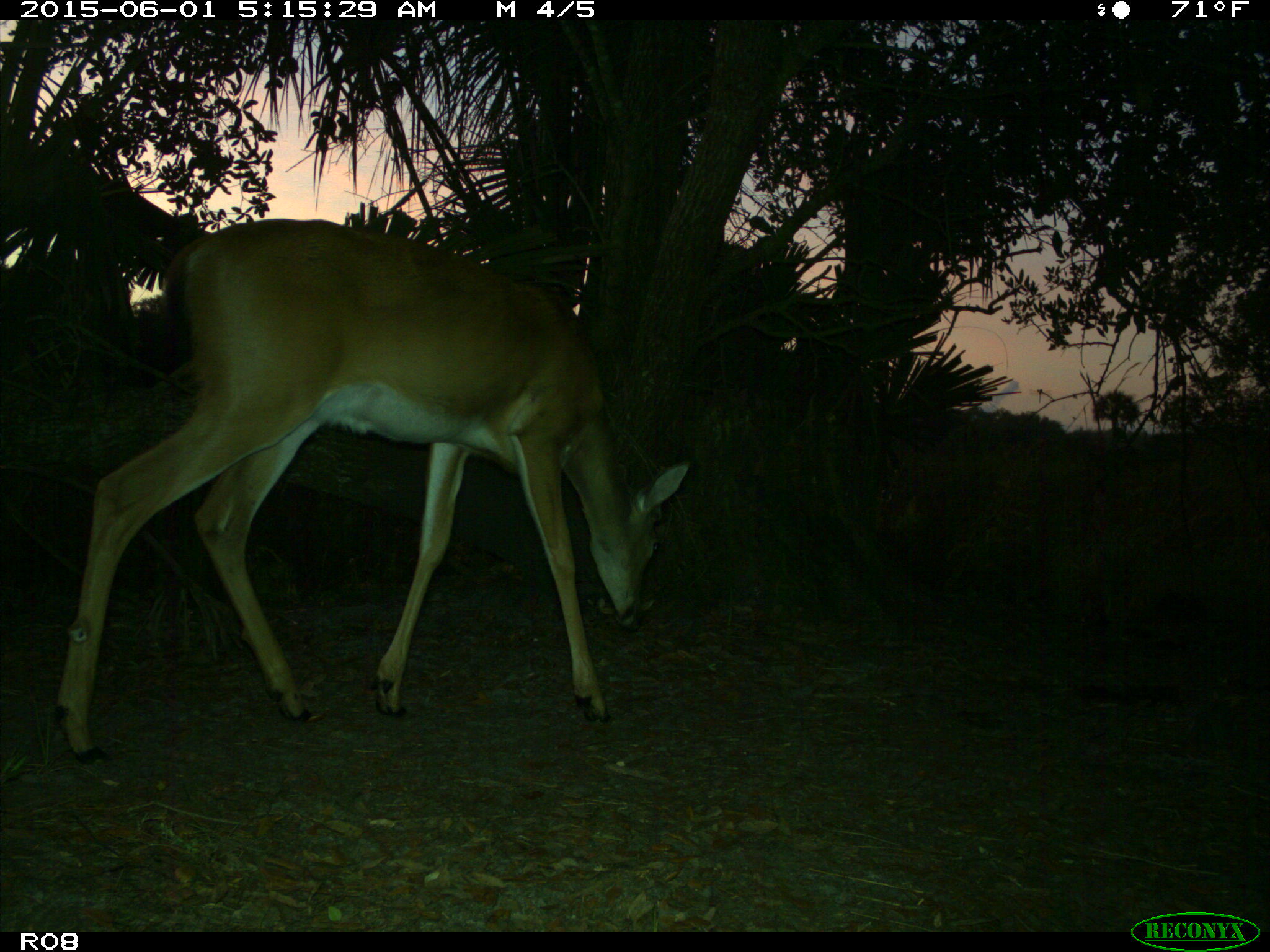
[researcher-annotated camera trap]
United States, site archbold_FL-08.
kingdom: Animalia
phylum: Chordata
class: Mammalia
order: Artiodactyla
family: Cervidae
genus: Odocoileus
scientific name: Odocoileus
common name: deer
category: unidentified deer